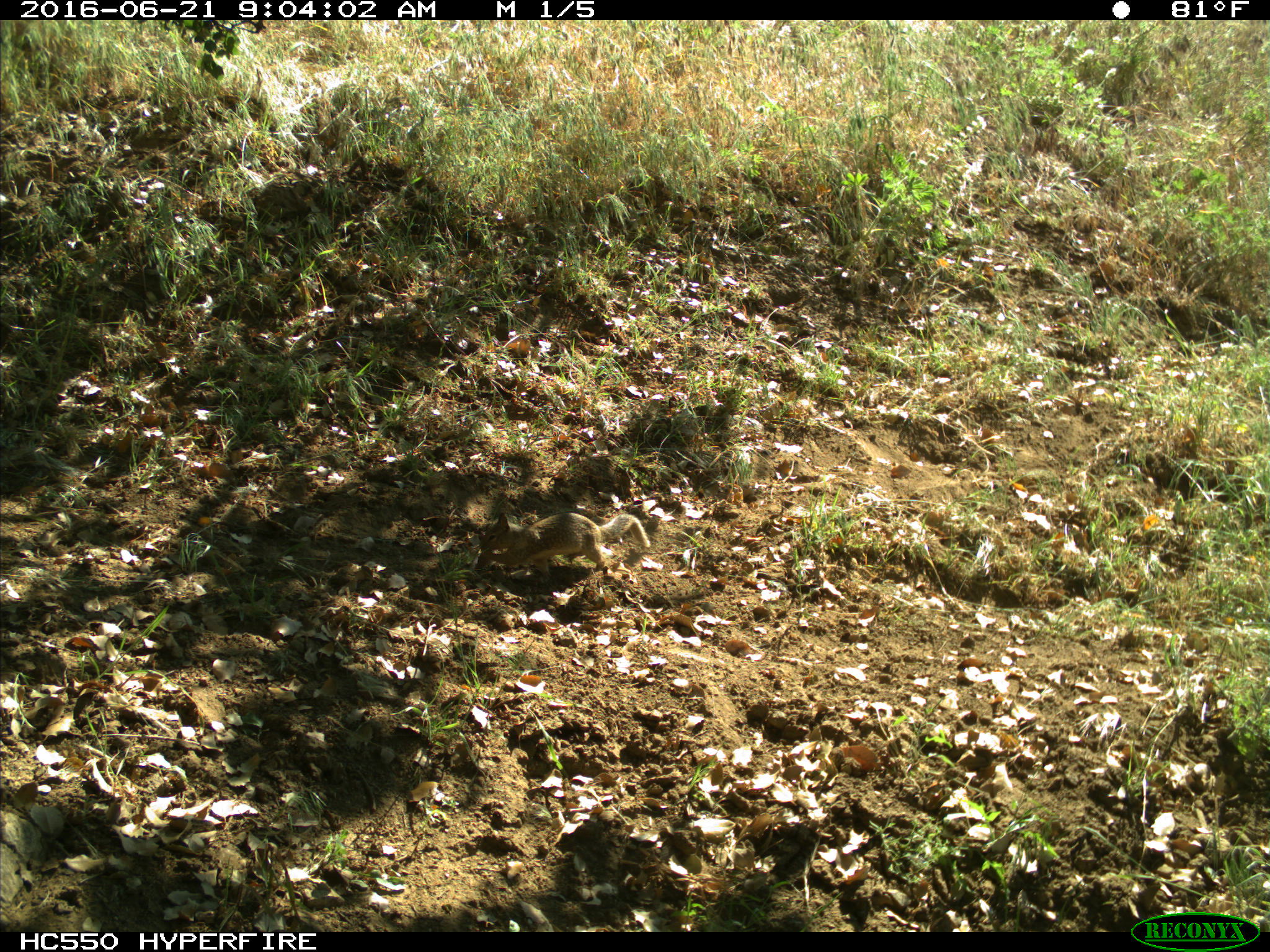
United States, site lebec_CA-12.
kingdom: Animalia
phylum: Chordata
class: Mammalia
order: Rodentia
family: Sciuridae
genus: Otospermophilus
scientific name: Otospermophilus beecheyi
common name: california ground squirrel